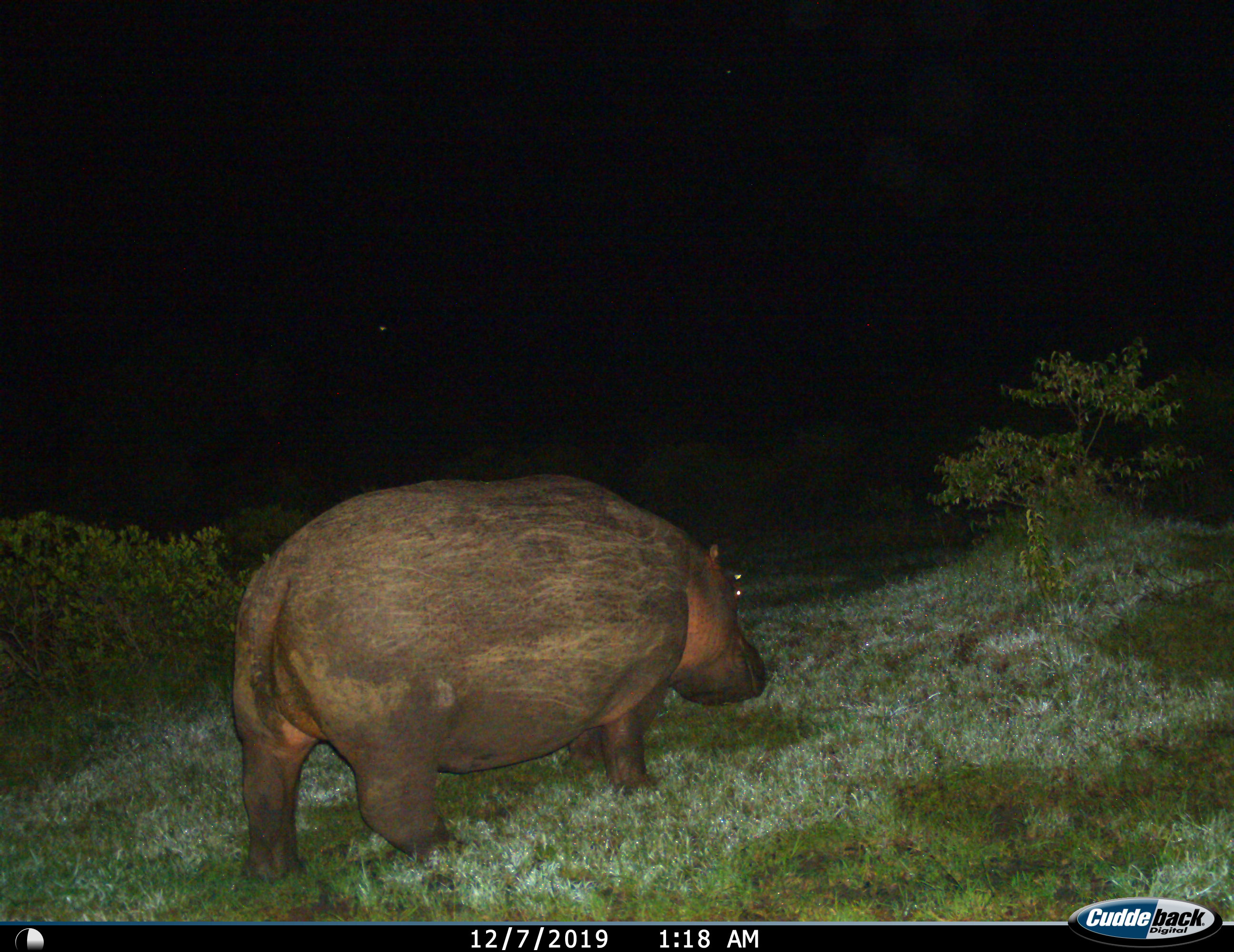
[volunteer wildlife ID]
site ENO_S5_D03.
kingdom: Animalia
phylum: Chordata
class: Mammalia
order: Artiodactyla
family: Hippopotamidae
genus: Hippopotamus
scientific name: Hippopotamus amphibius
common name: hippopotamus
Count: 1.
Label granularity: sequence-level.